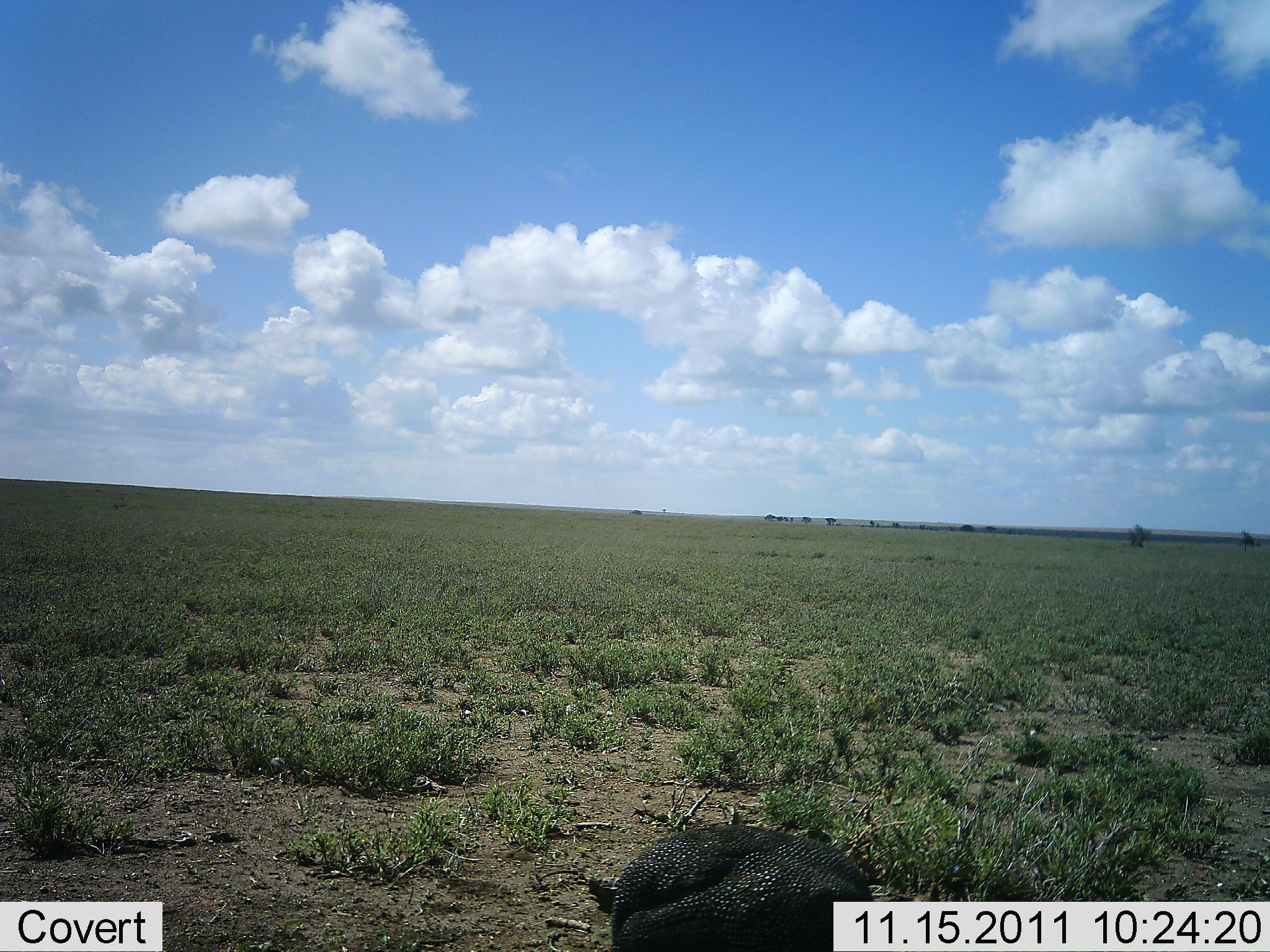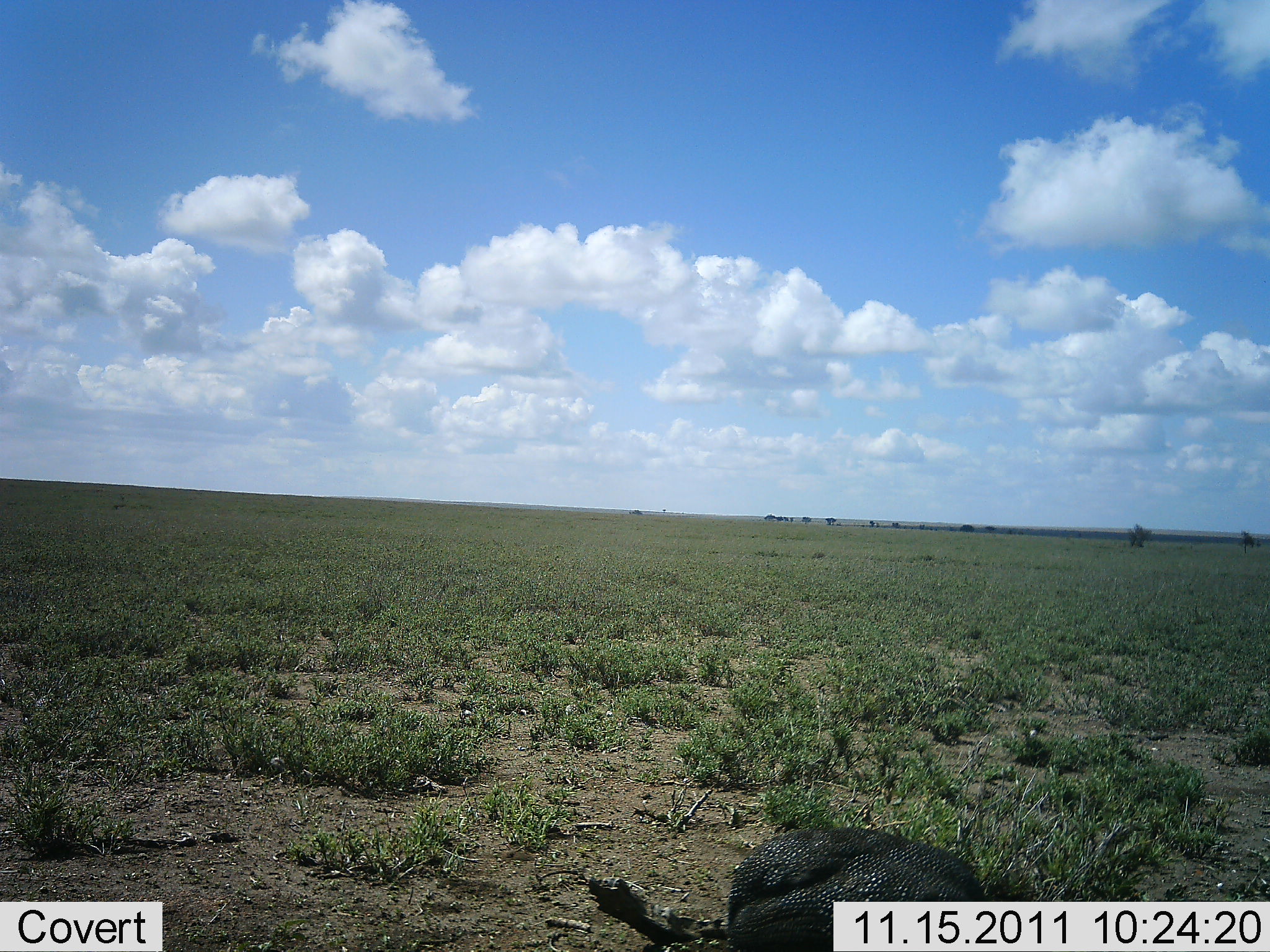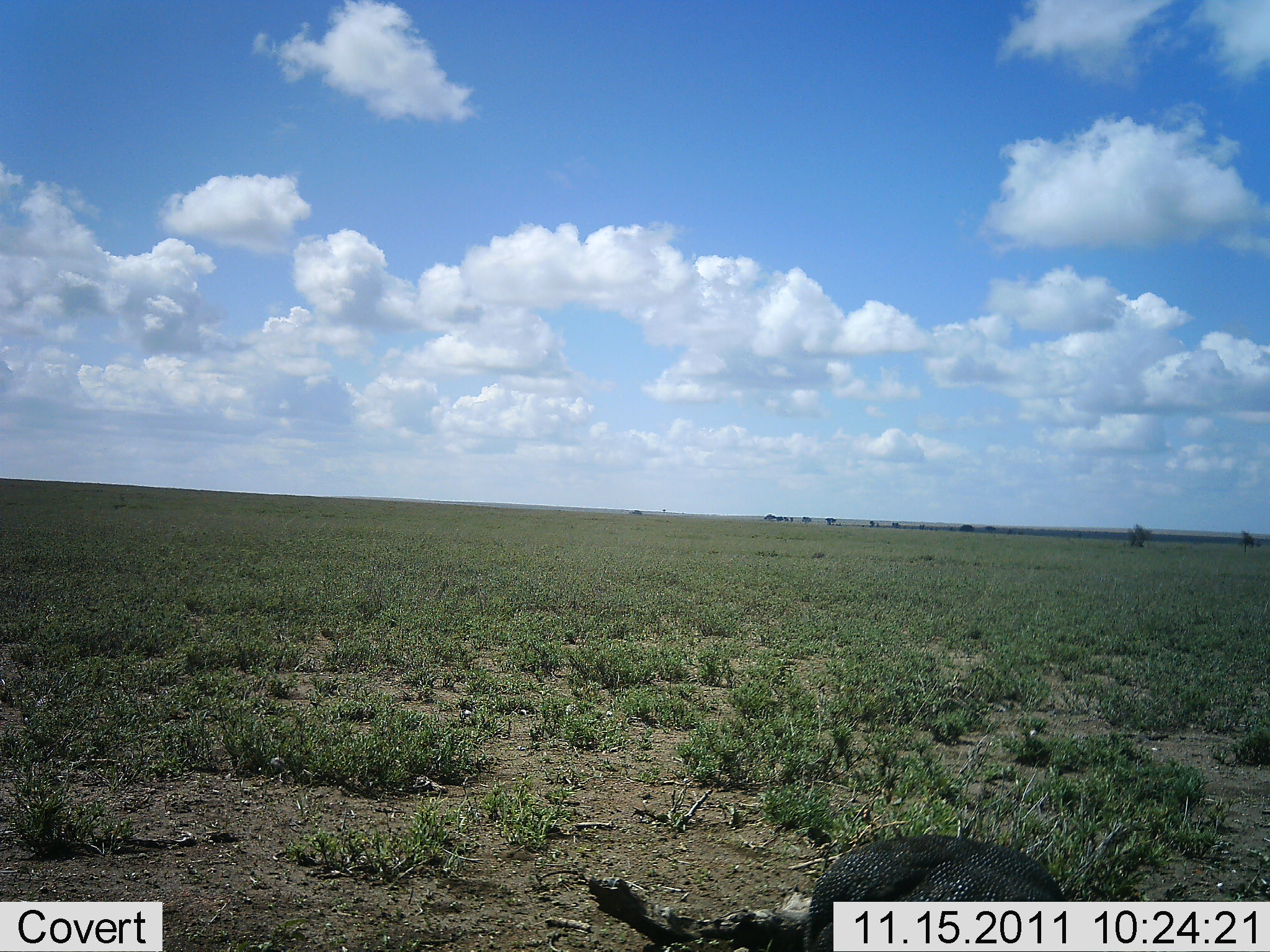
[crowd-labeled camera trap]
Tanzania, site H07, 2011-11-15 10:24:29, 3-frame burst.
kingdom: Animalia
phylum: Chordata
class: Aves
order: Galliformes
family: Numididae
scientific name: Numididae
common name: guinea fowl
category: guineafowl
Guineafowl (guinea fowl) (Numididae), count 1. Behavior (volunteer vote fractions): standing 0%, resting 0%, moving 100%, interacting 0%. Young present (vote fraction): 0%. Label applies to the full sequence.